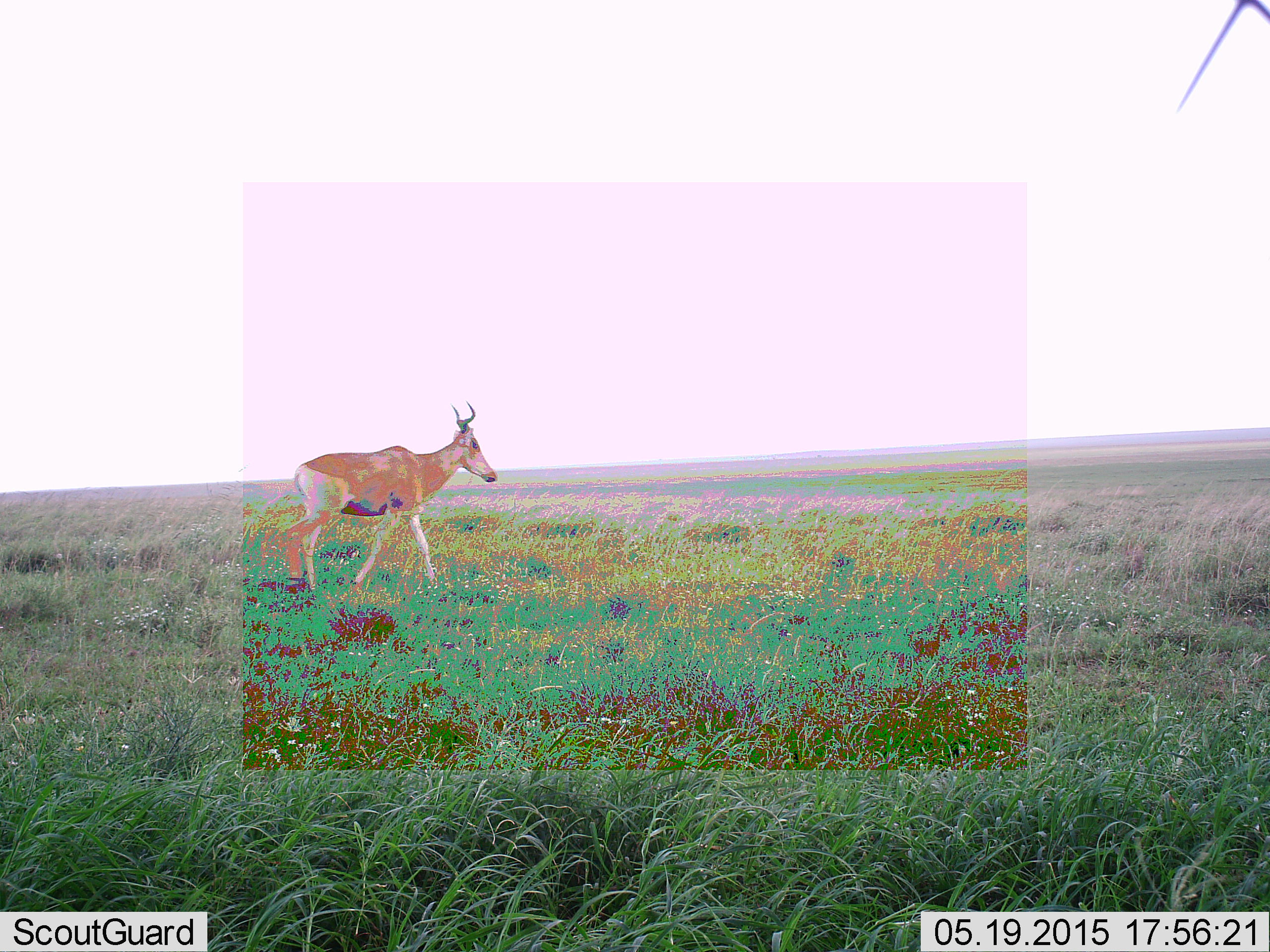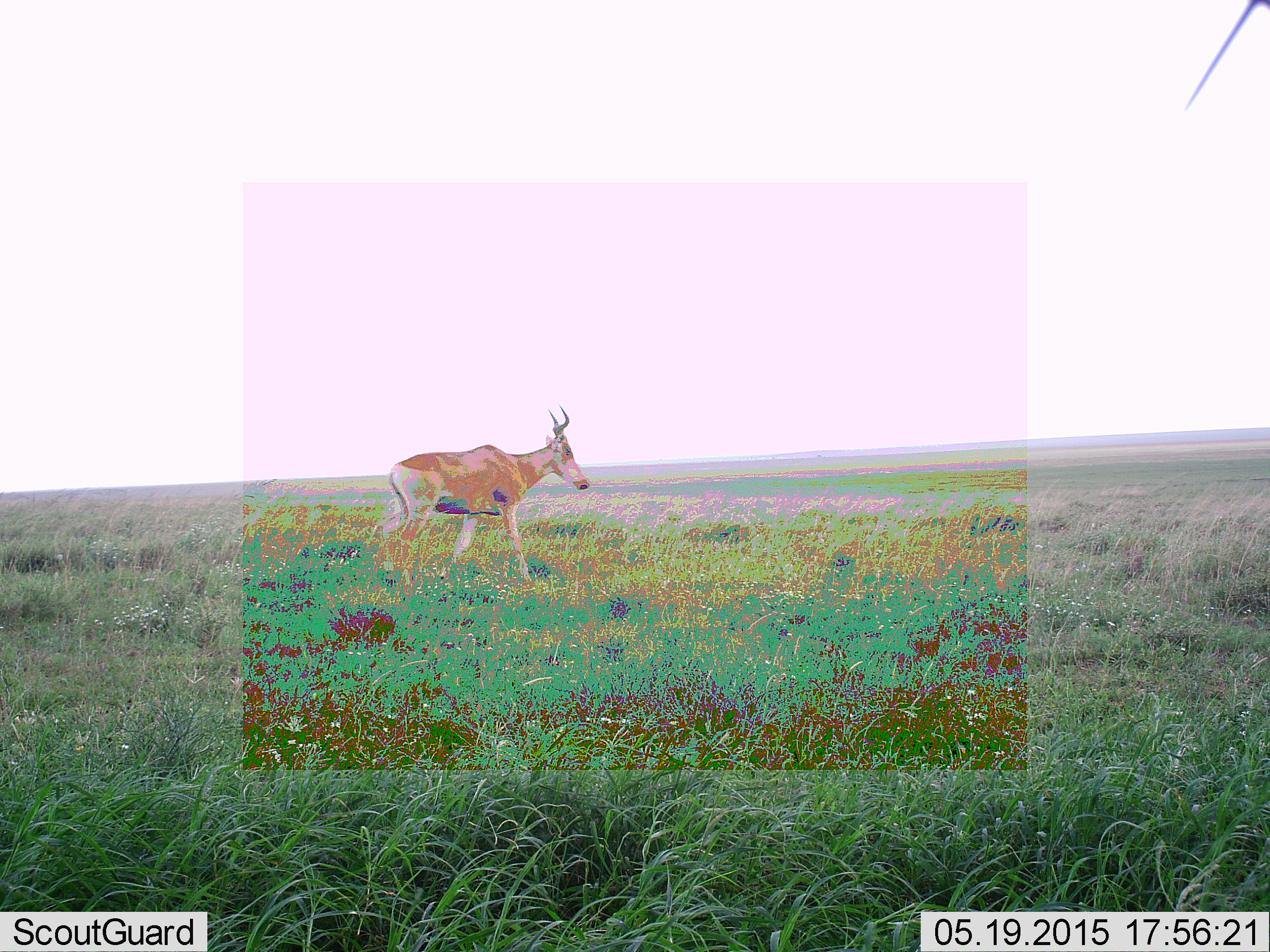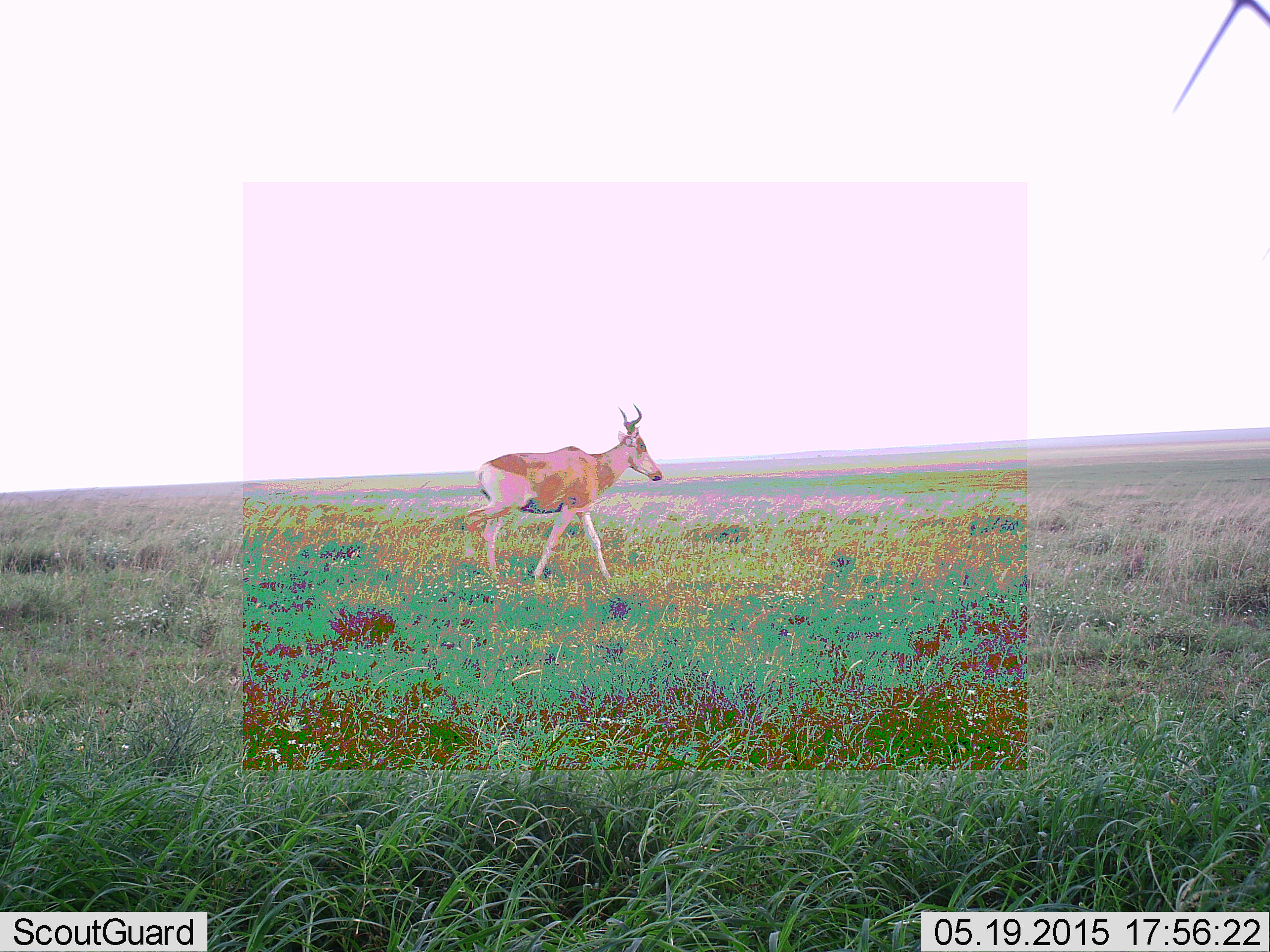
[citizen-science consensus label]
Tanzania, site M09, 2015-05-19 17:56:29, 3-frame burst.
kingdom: Animalia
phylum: Chordata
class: Mammalia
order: Artiodactyla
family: Bovidae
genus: Alcelaphus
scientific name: Alcelaphus buselaphus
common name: hartebeest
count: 1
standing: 20%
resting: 0%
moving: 90%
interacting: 0%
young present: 0%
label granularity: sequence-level